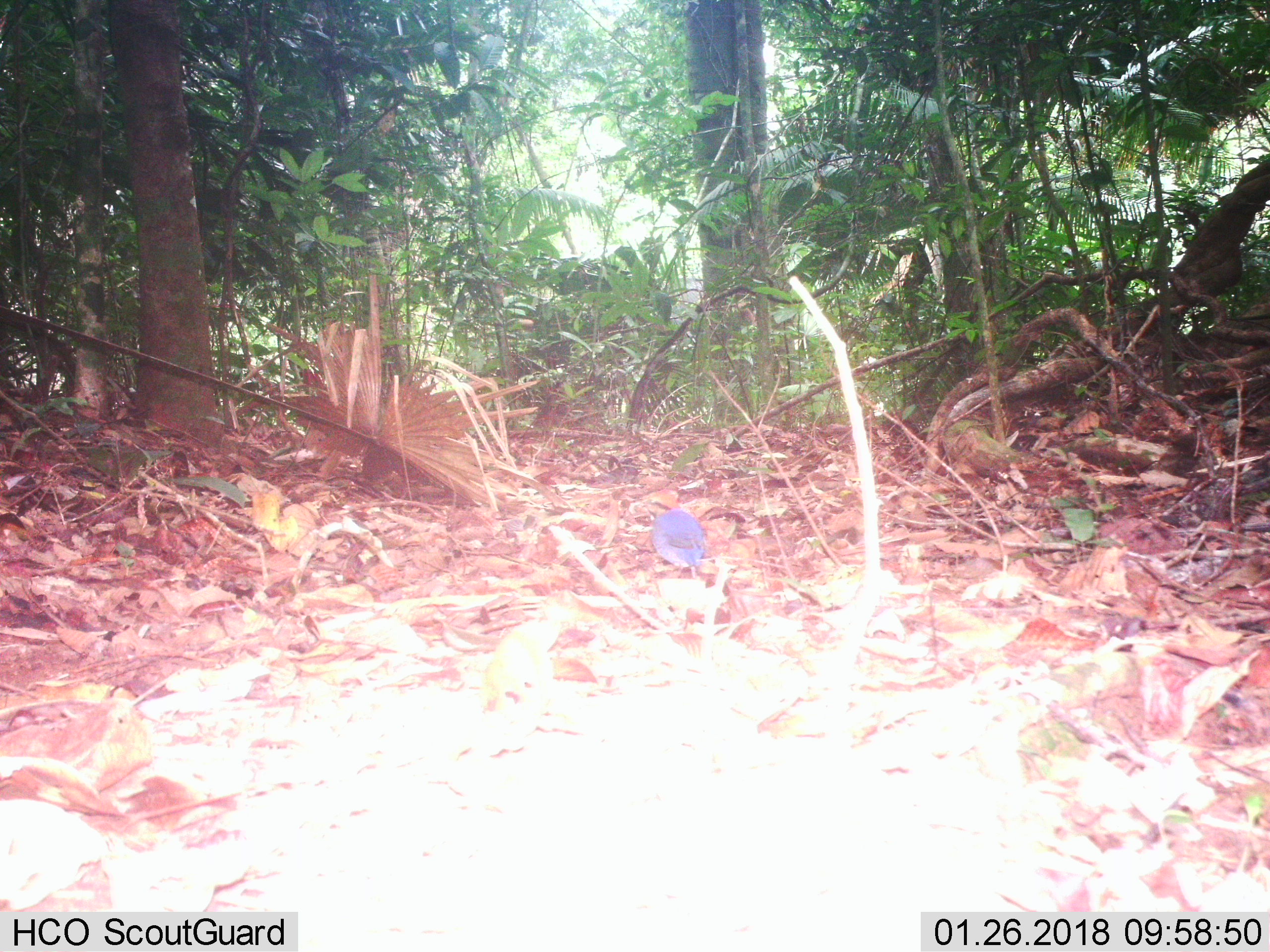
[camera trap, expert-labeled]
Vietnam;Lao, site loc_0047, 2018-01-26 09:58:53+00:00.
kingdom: Animalia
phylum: Chordata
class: Aves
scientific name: Aves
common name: bird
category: unidentified bird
Unidentified bird (bird) (Aves). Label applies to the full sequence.